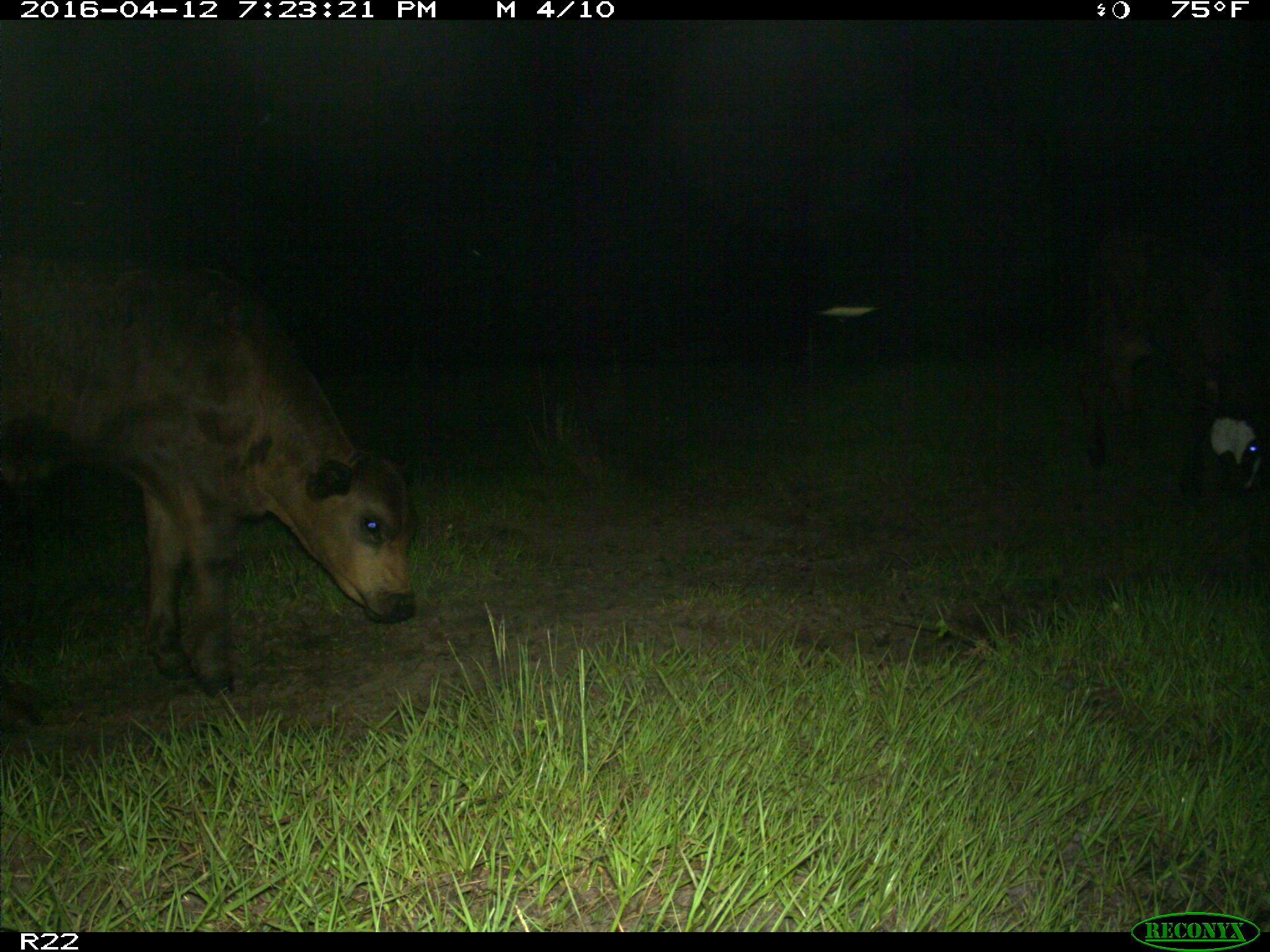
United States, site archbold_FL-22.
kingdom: Animalia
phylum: Chordata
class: Mammalia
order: Artiodactyla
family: Bovidae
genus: Bos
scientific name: Bos taurus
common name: domestic cow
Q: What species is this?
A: Bos taurus (domestic cow).